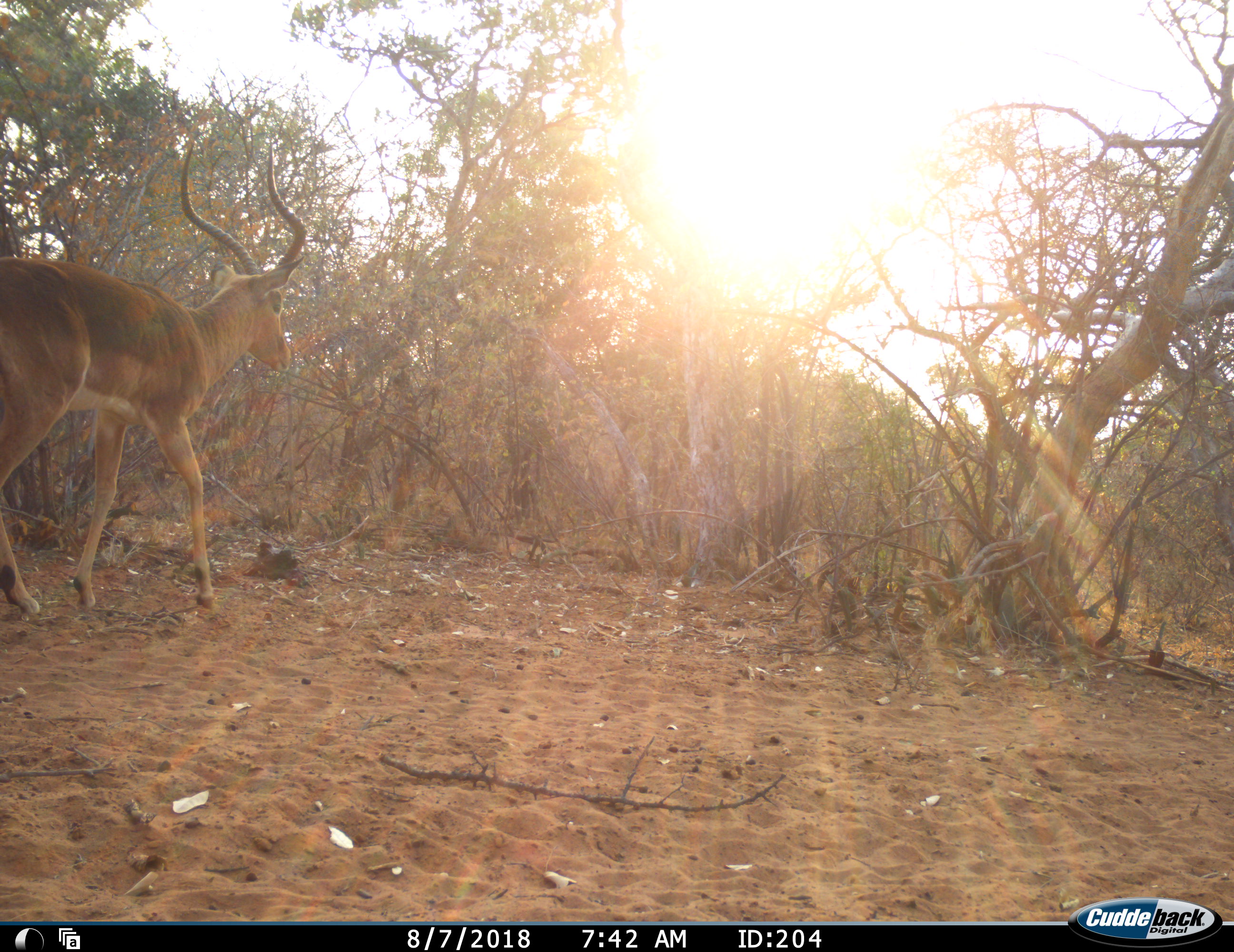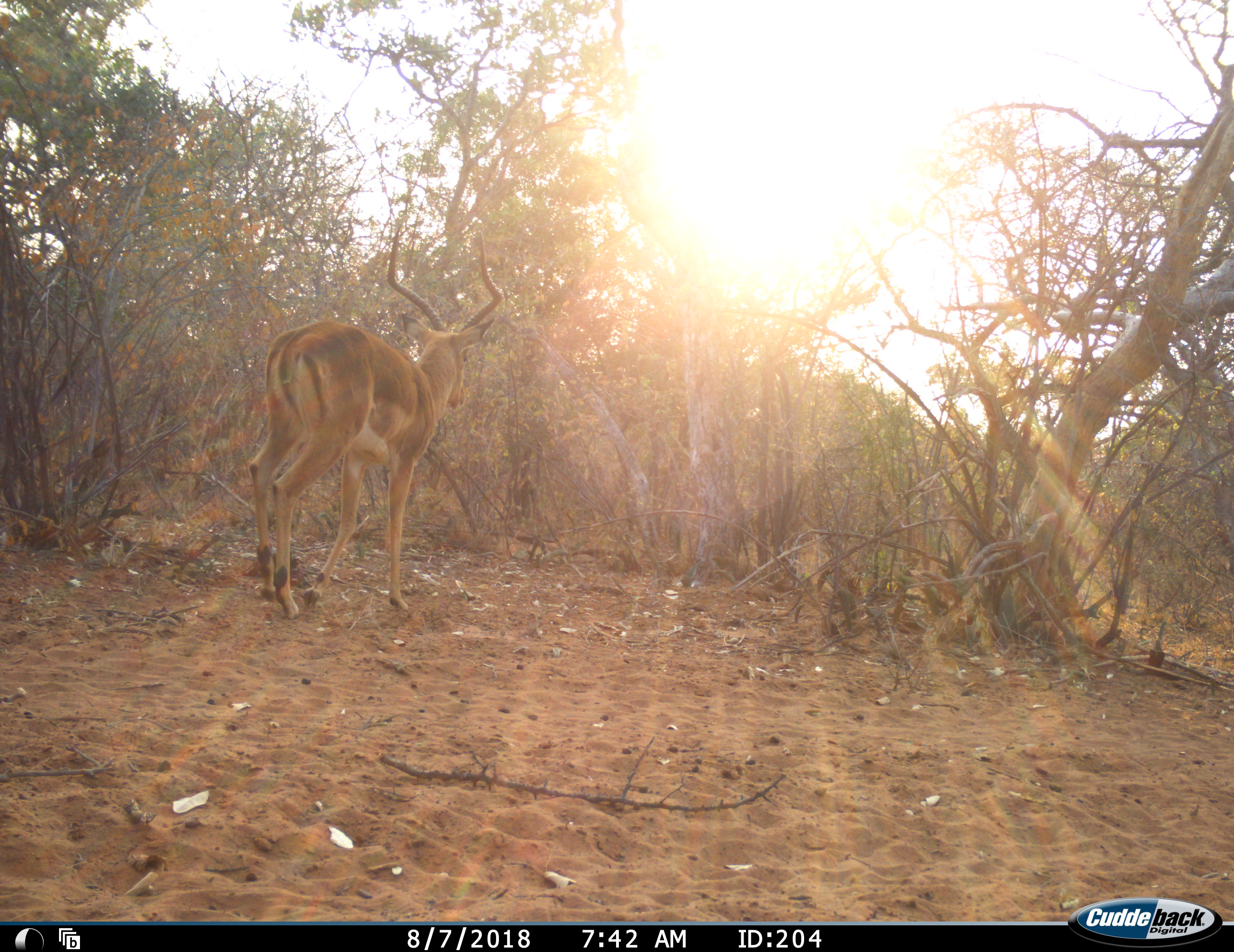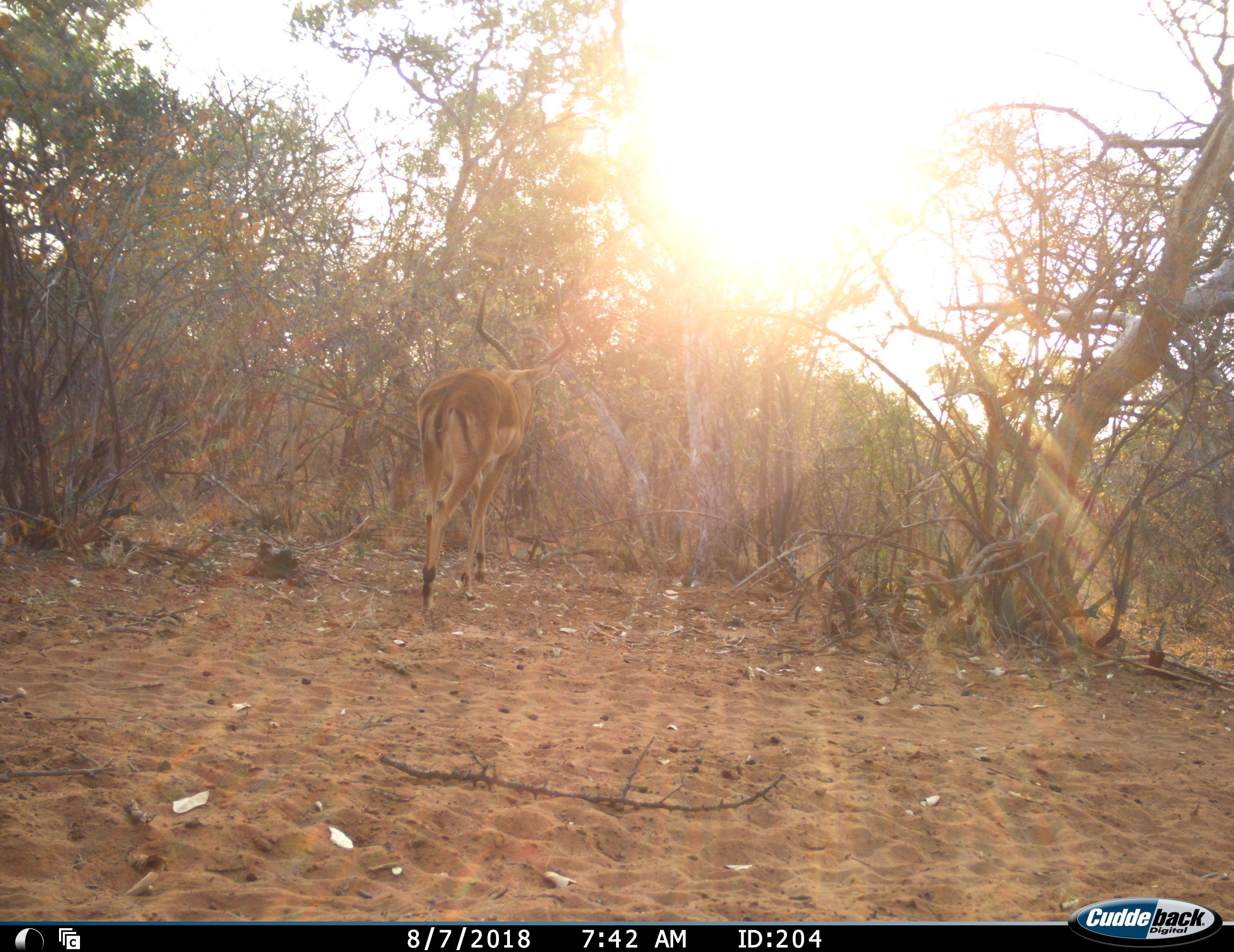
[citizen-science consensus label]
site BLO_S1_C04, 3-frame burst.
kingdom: Animalia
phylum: Chordata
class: Mammalia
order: Artiodactyla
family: Bovidae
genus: Aepyceros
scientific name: Aepyceros melampus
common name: impala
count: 1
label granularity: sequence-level